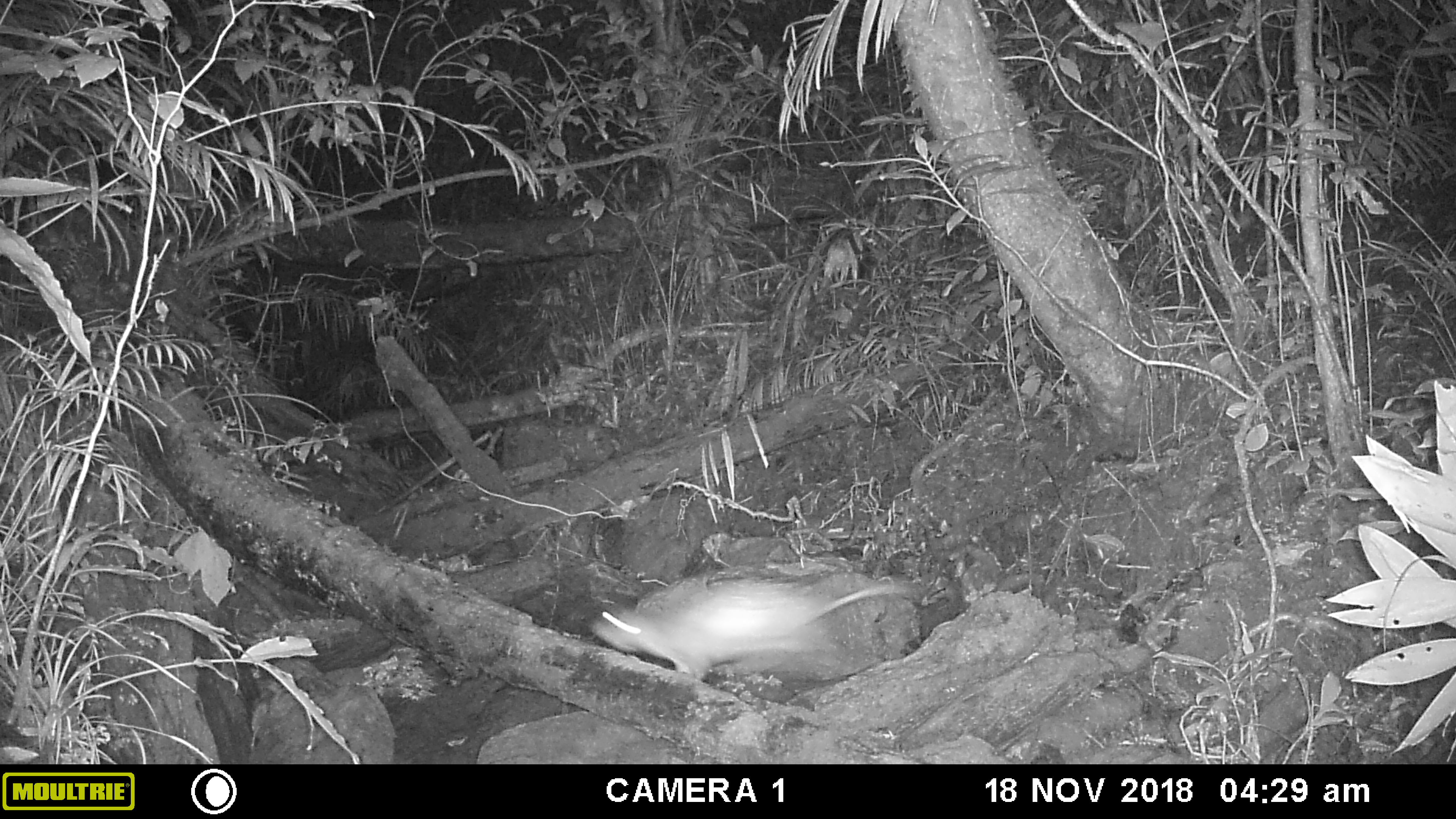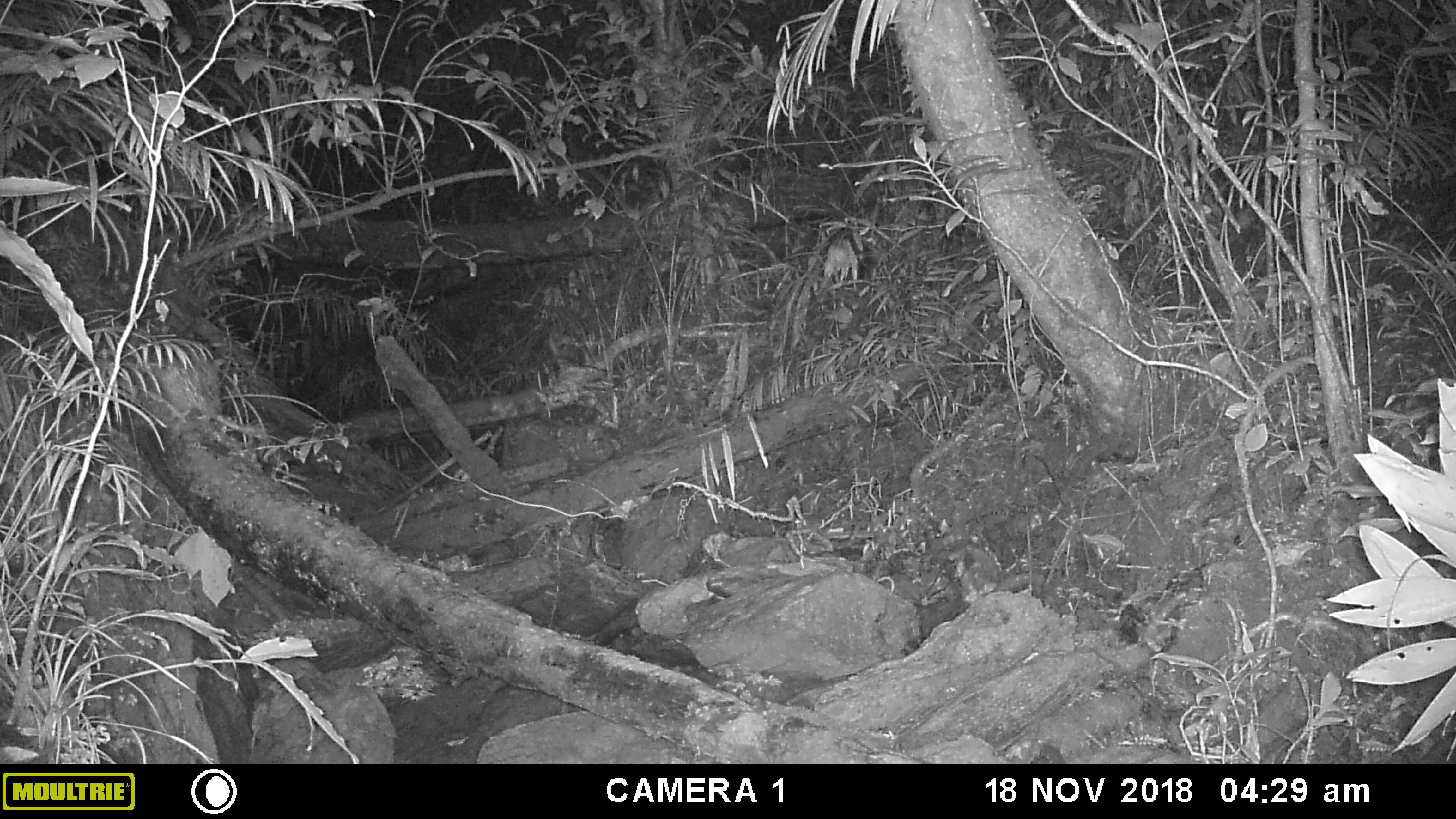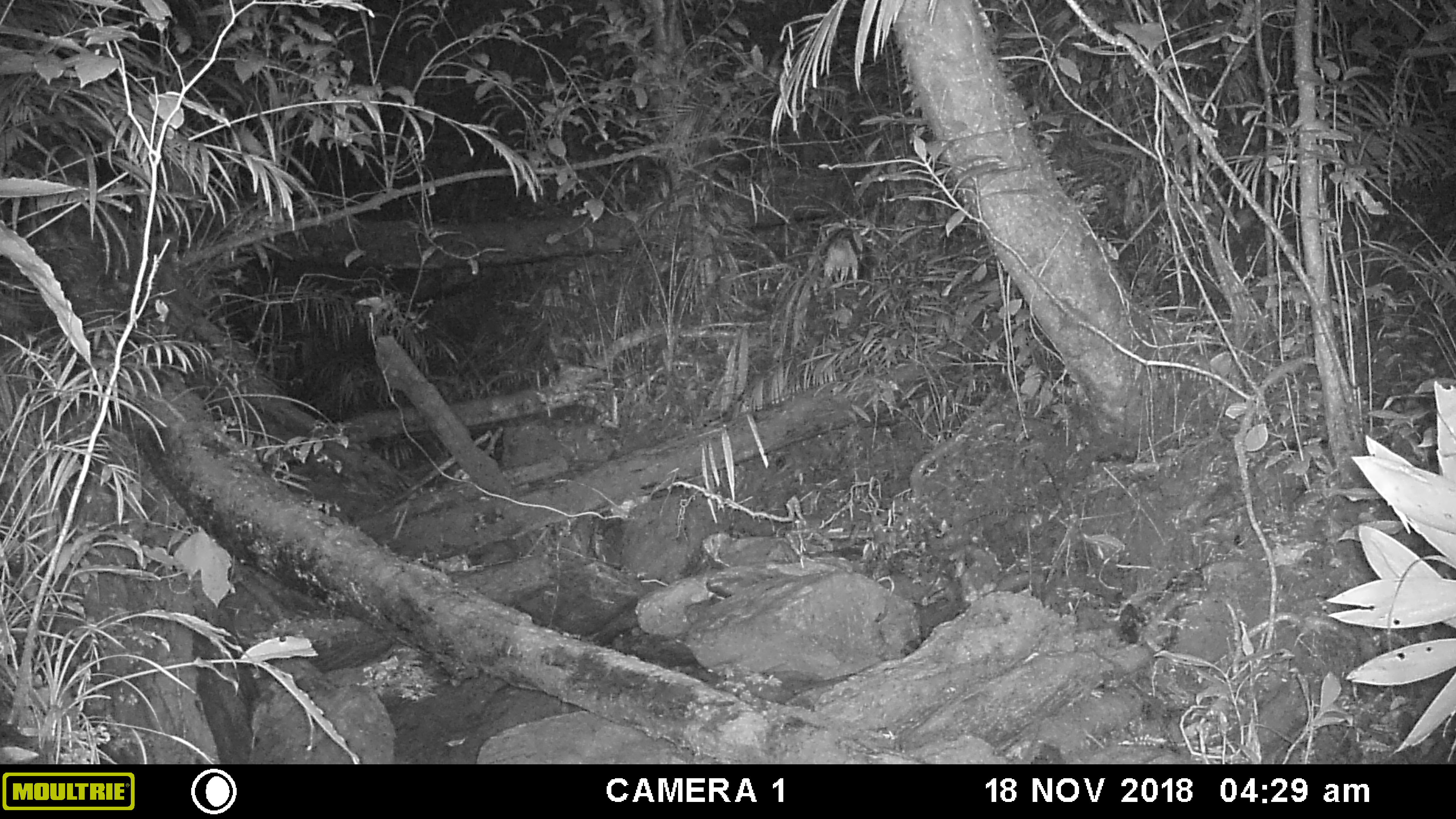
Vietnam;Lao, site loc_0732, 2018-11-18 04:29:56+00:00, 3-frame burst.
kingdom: Animalia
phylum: Chordata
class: Mammalia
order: Rodentia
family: Hystricidae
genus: Atherurus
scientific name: Atherurus macrourus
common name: asiatic brush-tailed porcupine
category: asiatic brush tailed porcupine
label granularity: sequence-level